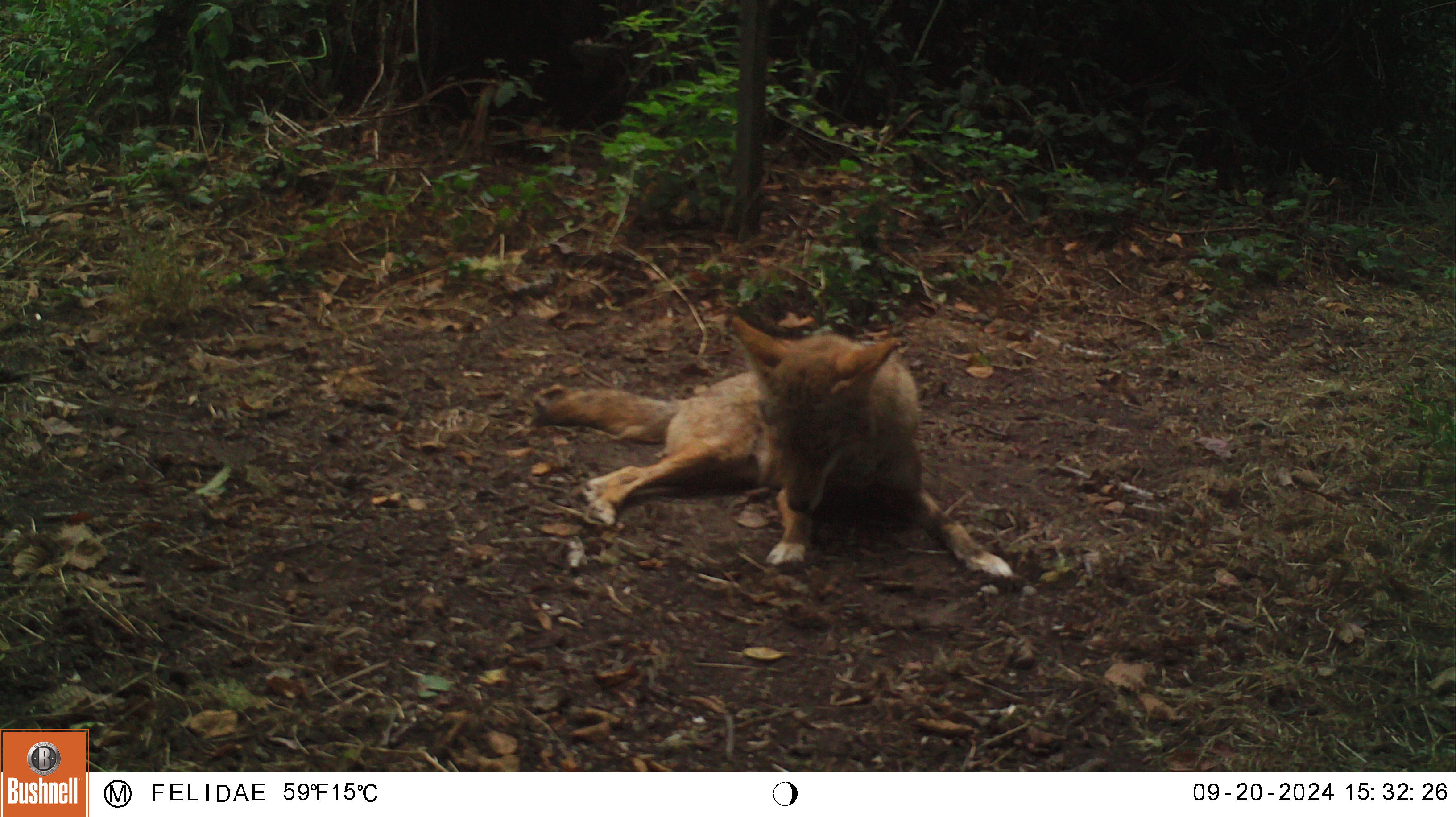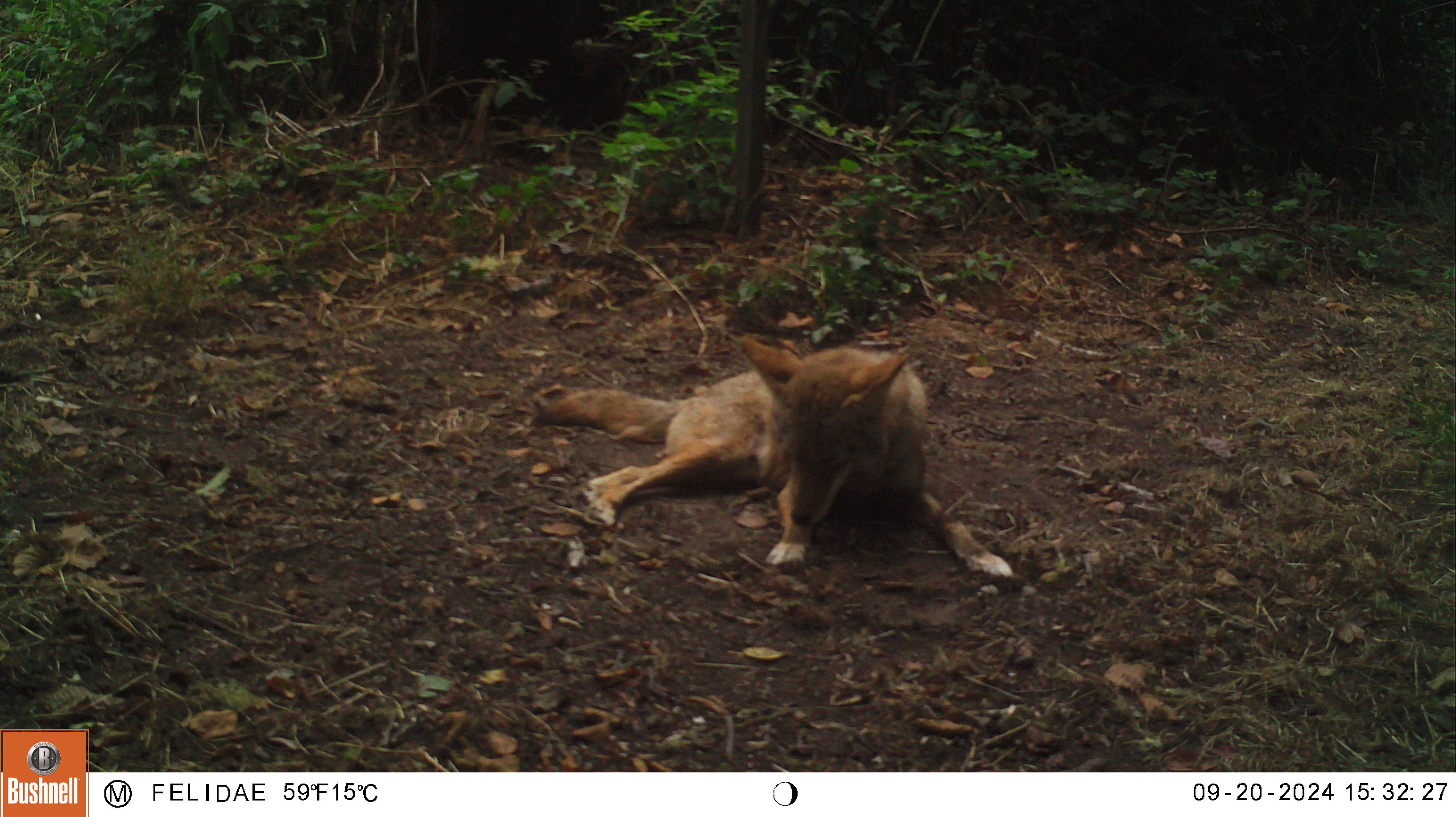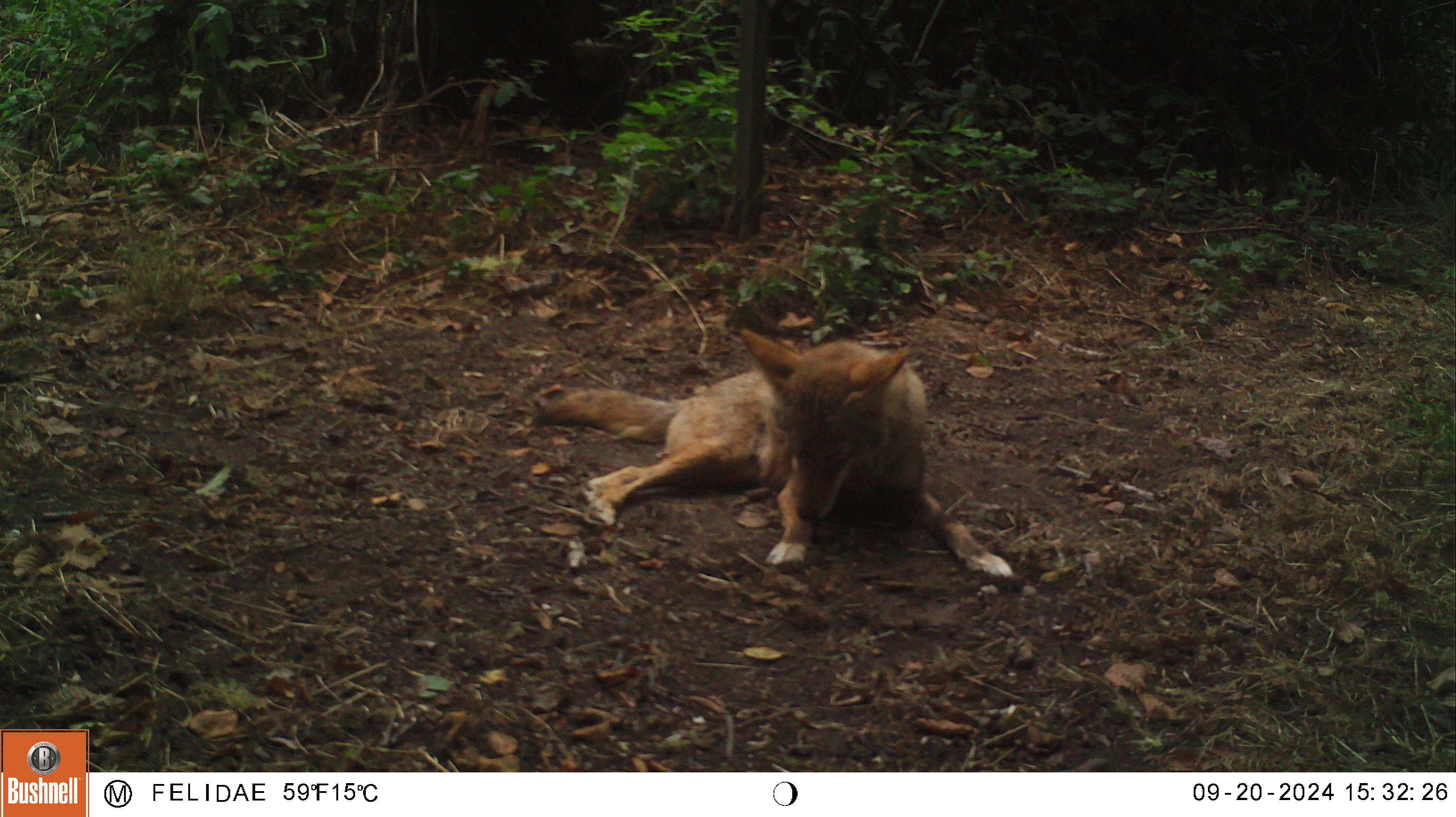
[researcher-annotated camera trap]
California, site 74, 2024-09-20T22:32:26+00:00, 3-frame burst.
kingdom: Animalia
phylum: Chordata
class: Mammalia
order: Carnivora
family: Canidae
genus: Canis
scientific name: Canis latrans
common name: coyote